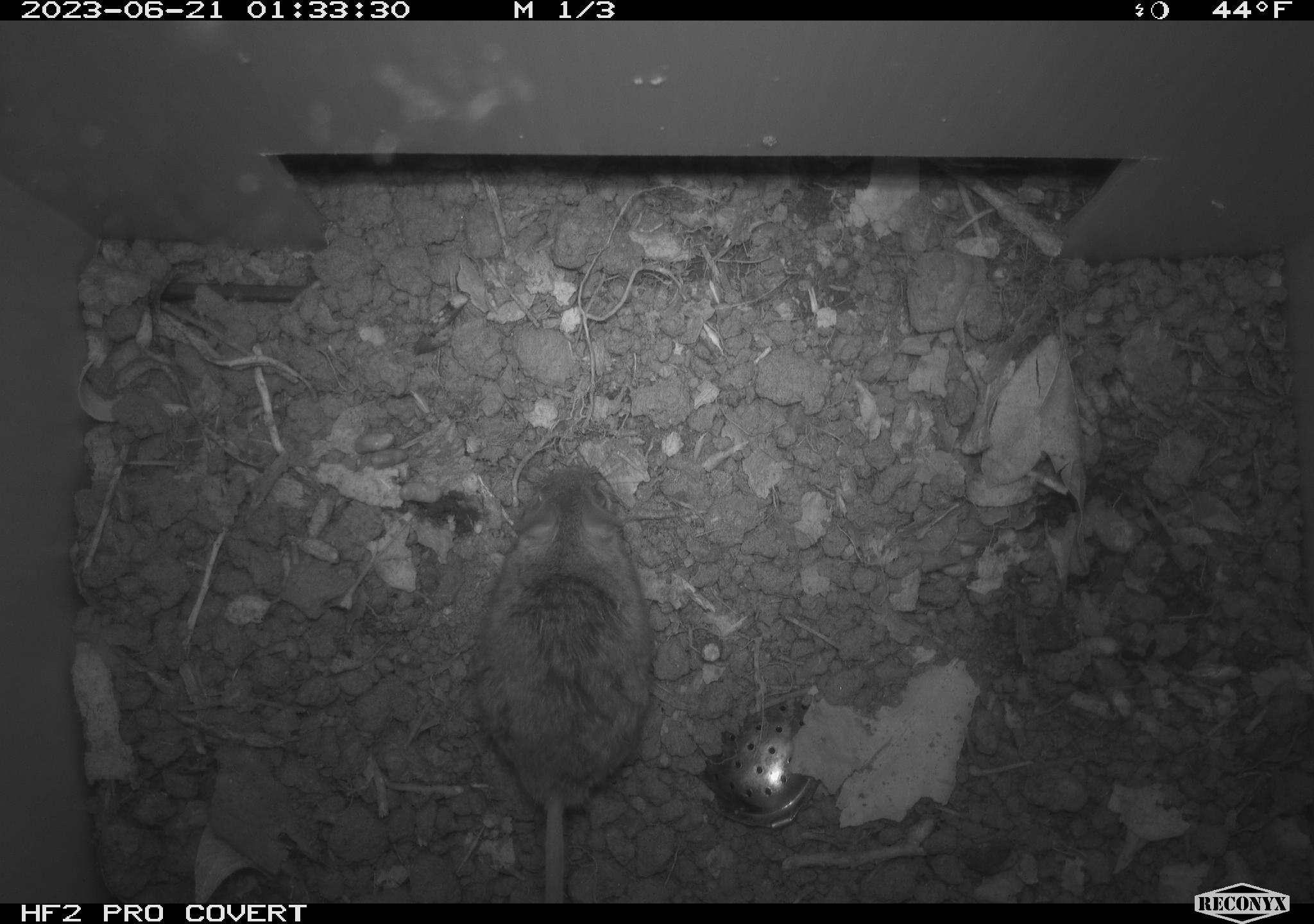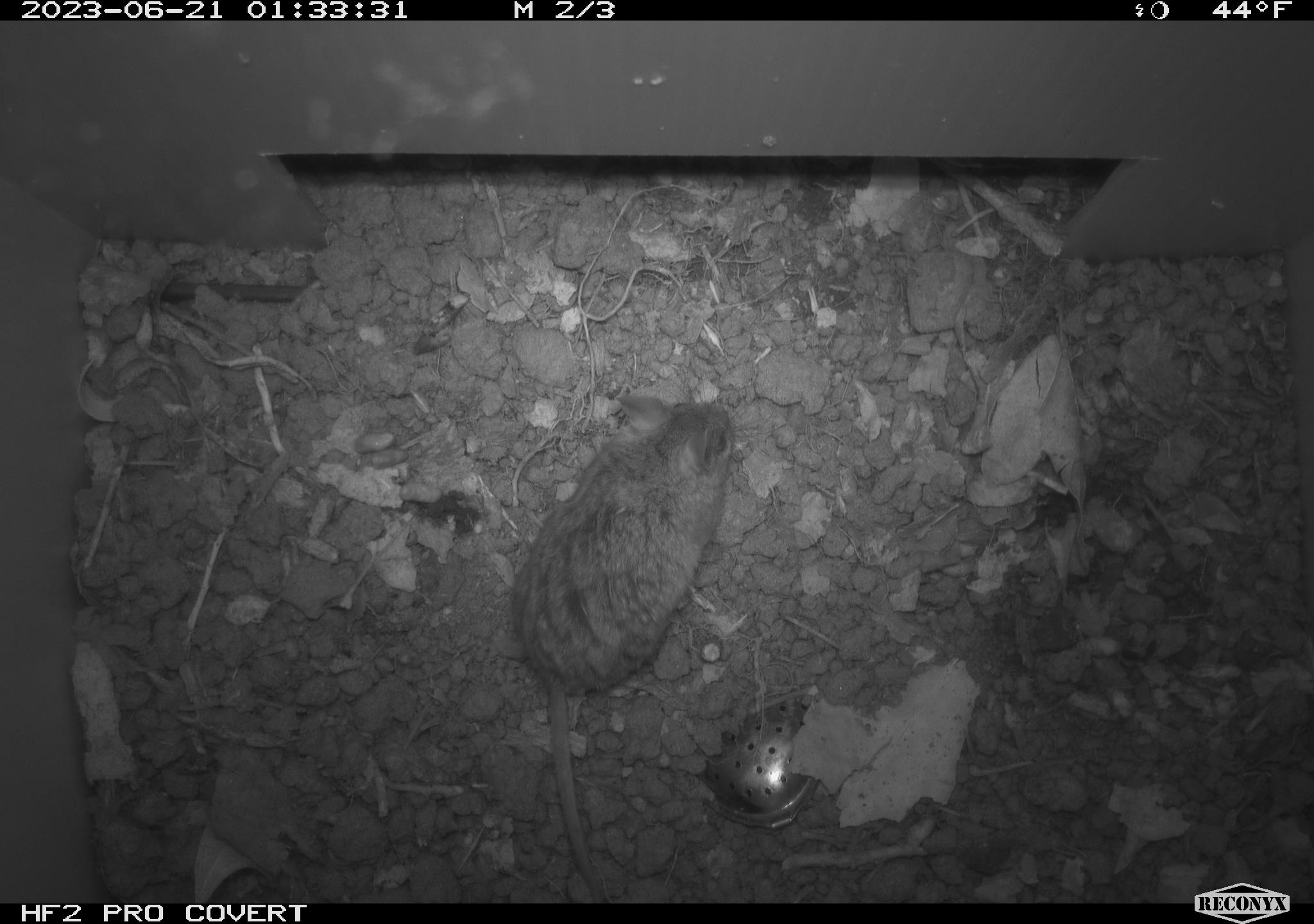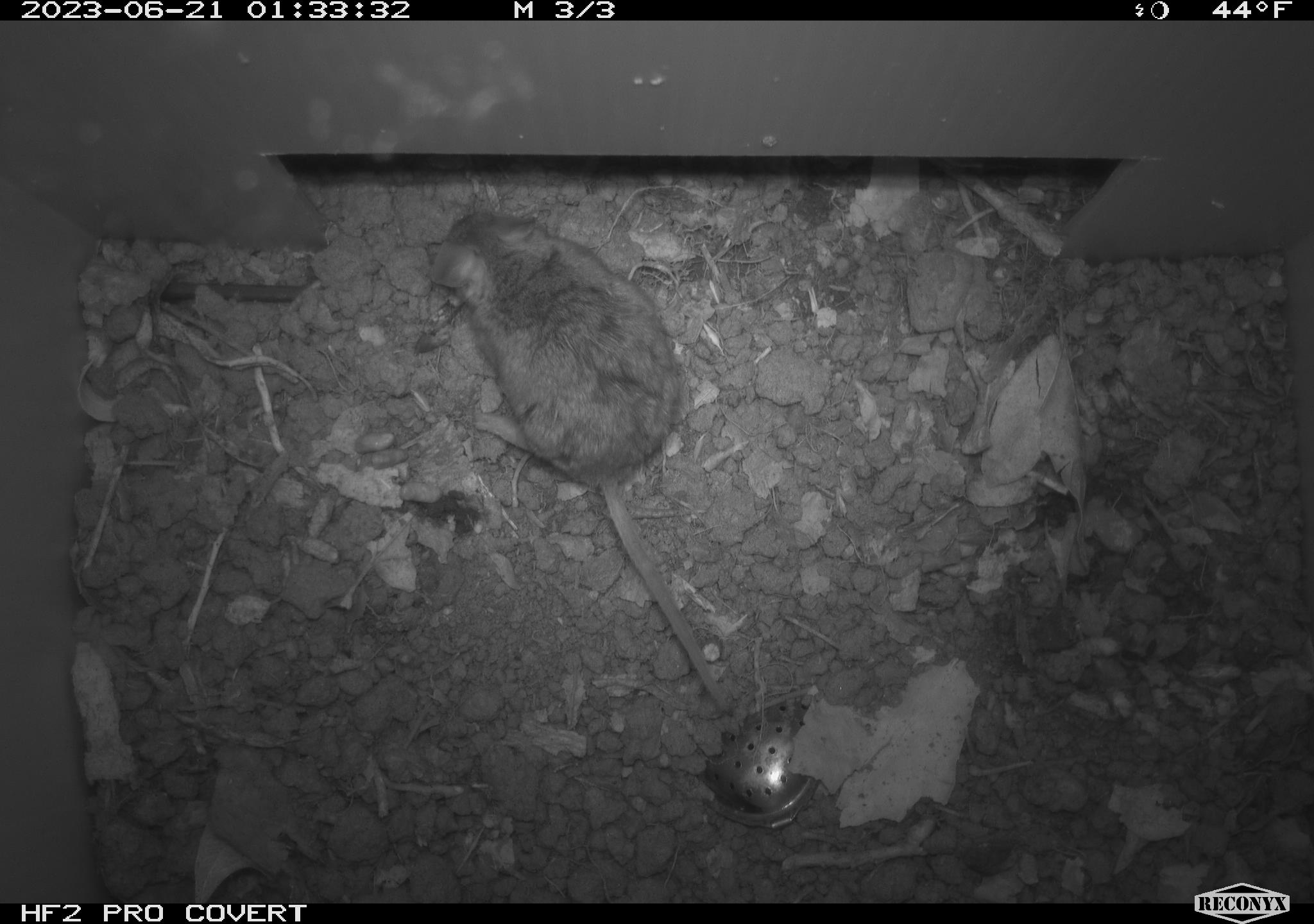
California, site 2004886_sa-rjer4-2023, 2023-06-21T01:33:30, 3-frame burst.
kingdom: Animalia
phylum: Chordata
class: Mammalia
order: Rodentia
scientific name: Rodentia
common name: mouse species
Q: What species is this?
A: Mouse species (Rodentia).